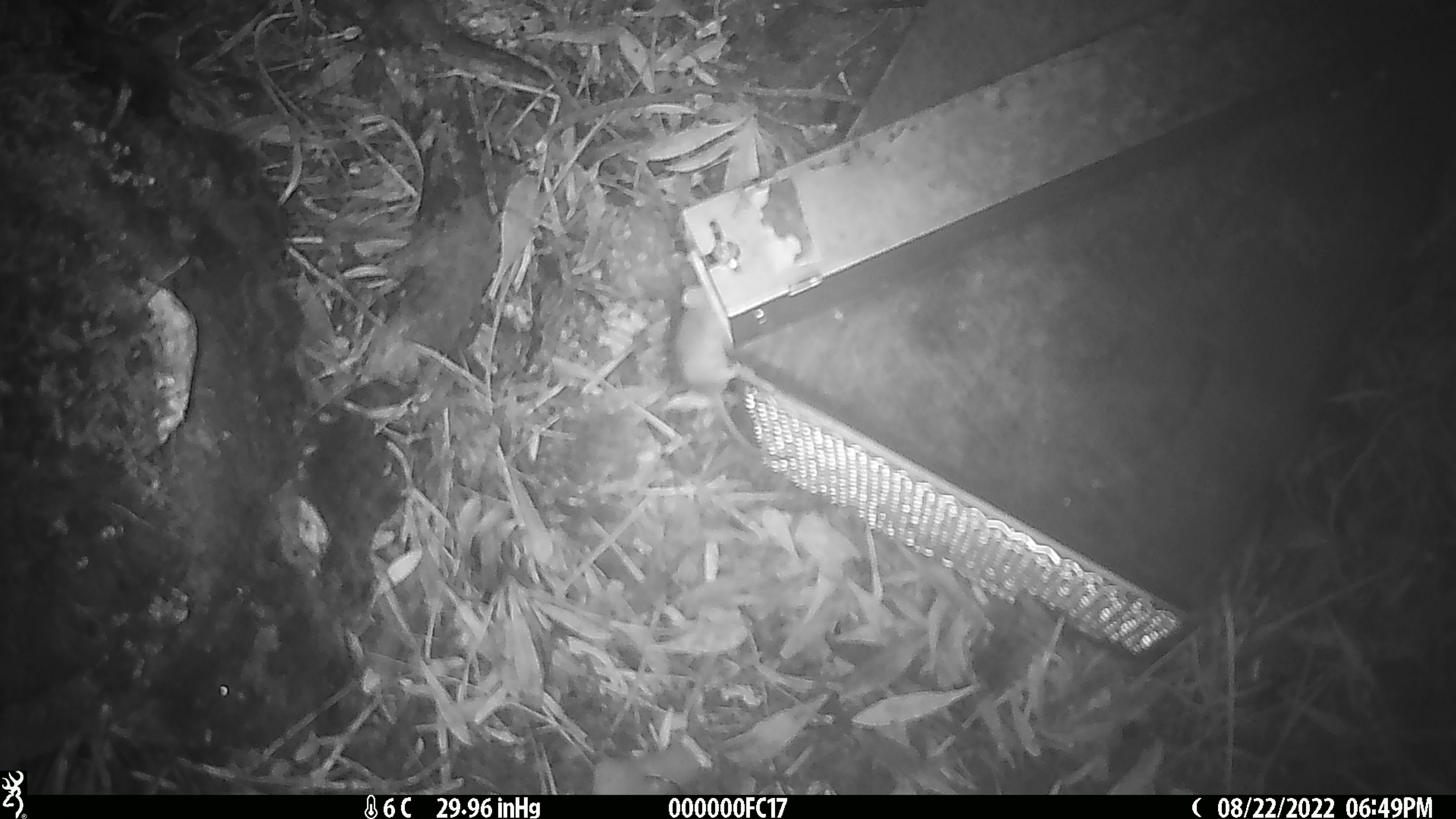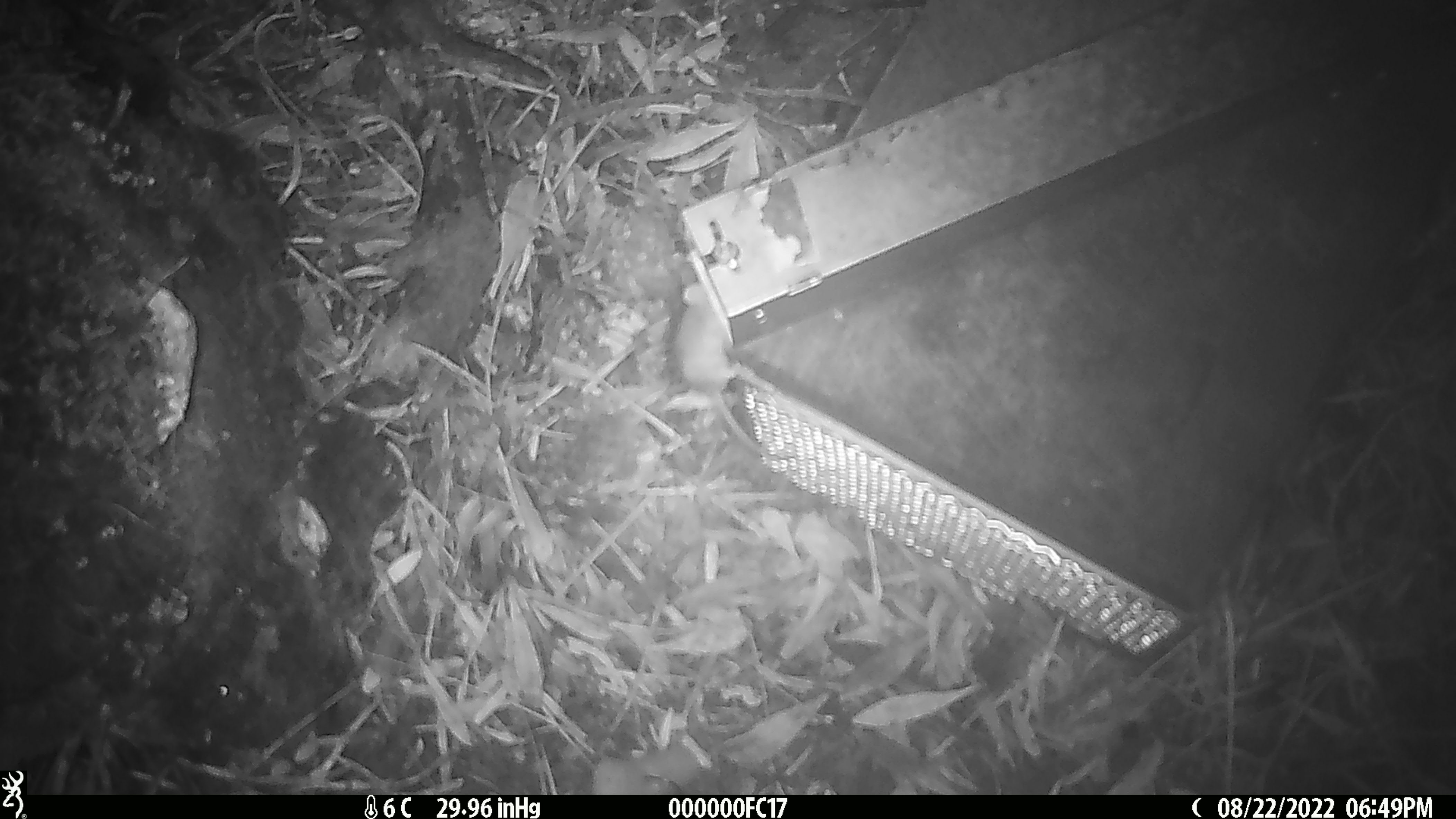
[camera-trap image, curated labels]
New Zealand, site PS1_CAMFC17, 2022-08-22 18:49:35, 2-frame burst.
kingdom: Animalia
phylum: Chordata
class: Mammalia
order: Rodentia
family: Muridae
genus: Mus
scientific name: Mus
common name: mouse